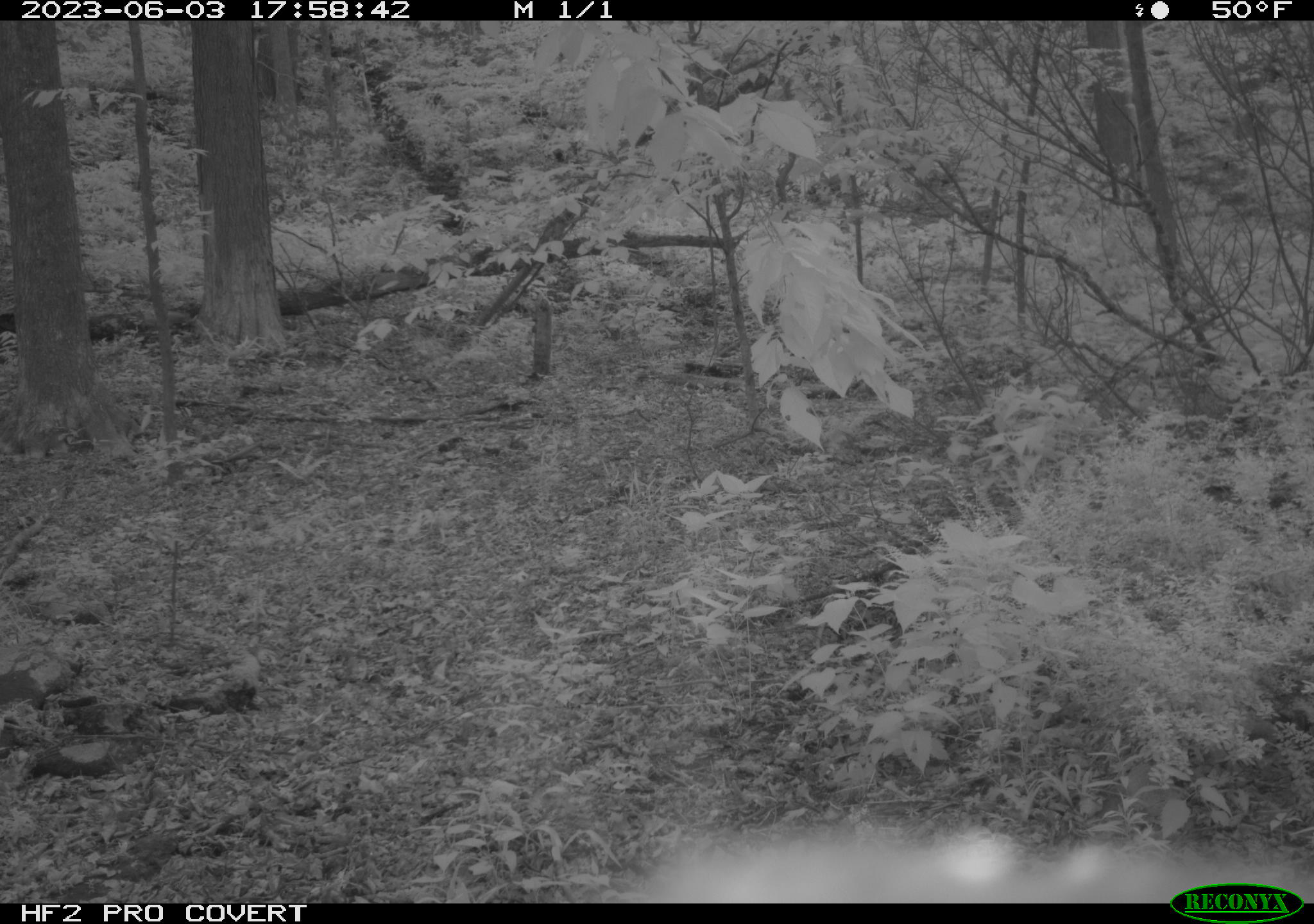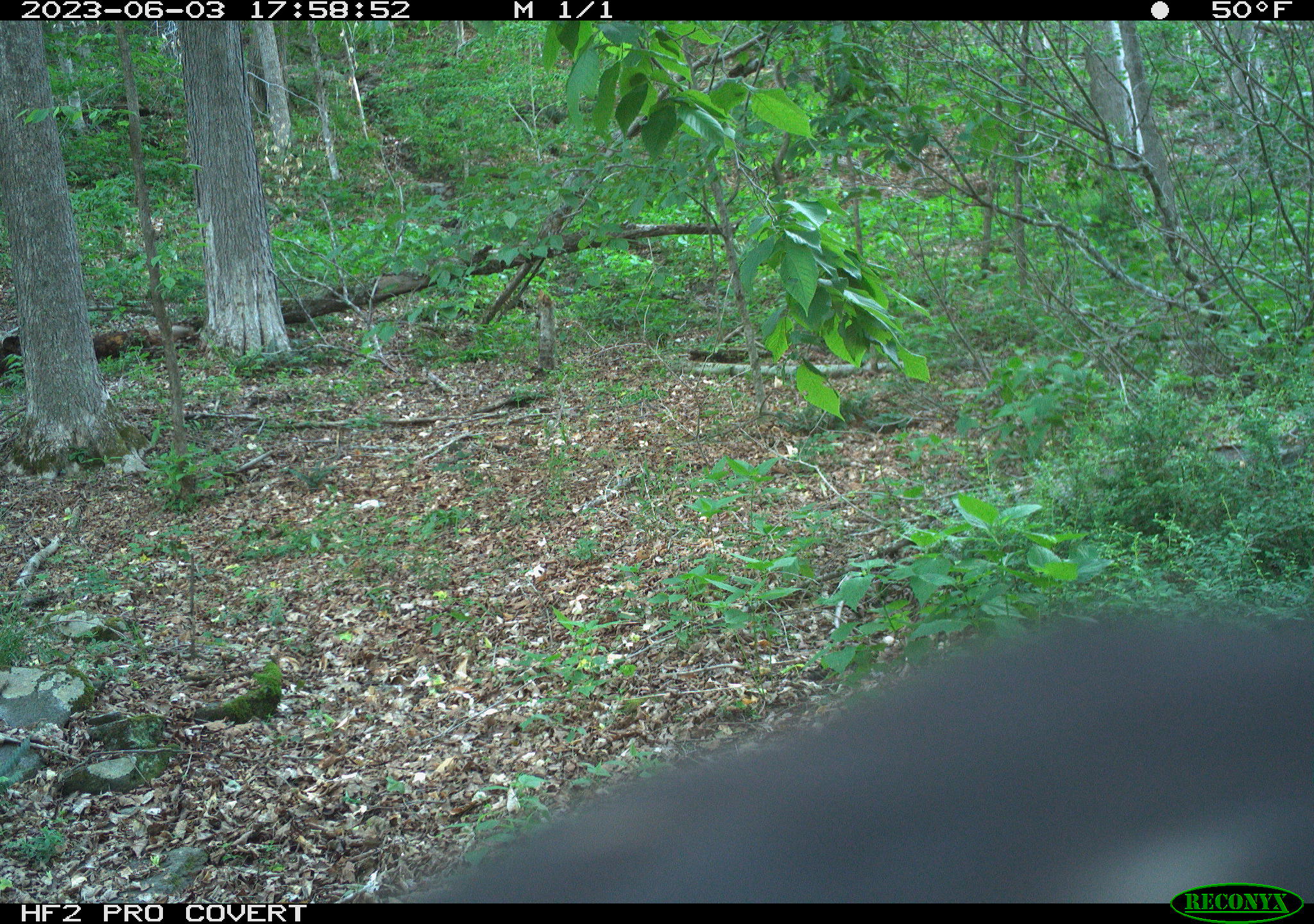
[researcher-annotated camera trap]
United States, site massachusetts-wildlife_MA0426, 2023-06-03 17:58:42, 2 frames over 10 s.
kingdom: Animalia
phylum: Chordata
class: Mammalia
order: Carnivora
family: Ursidae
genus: Ursus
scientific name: Ursus americanus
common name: black bear